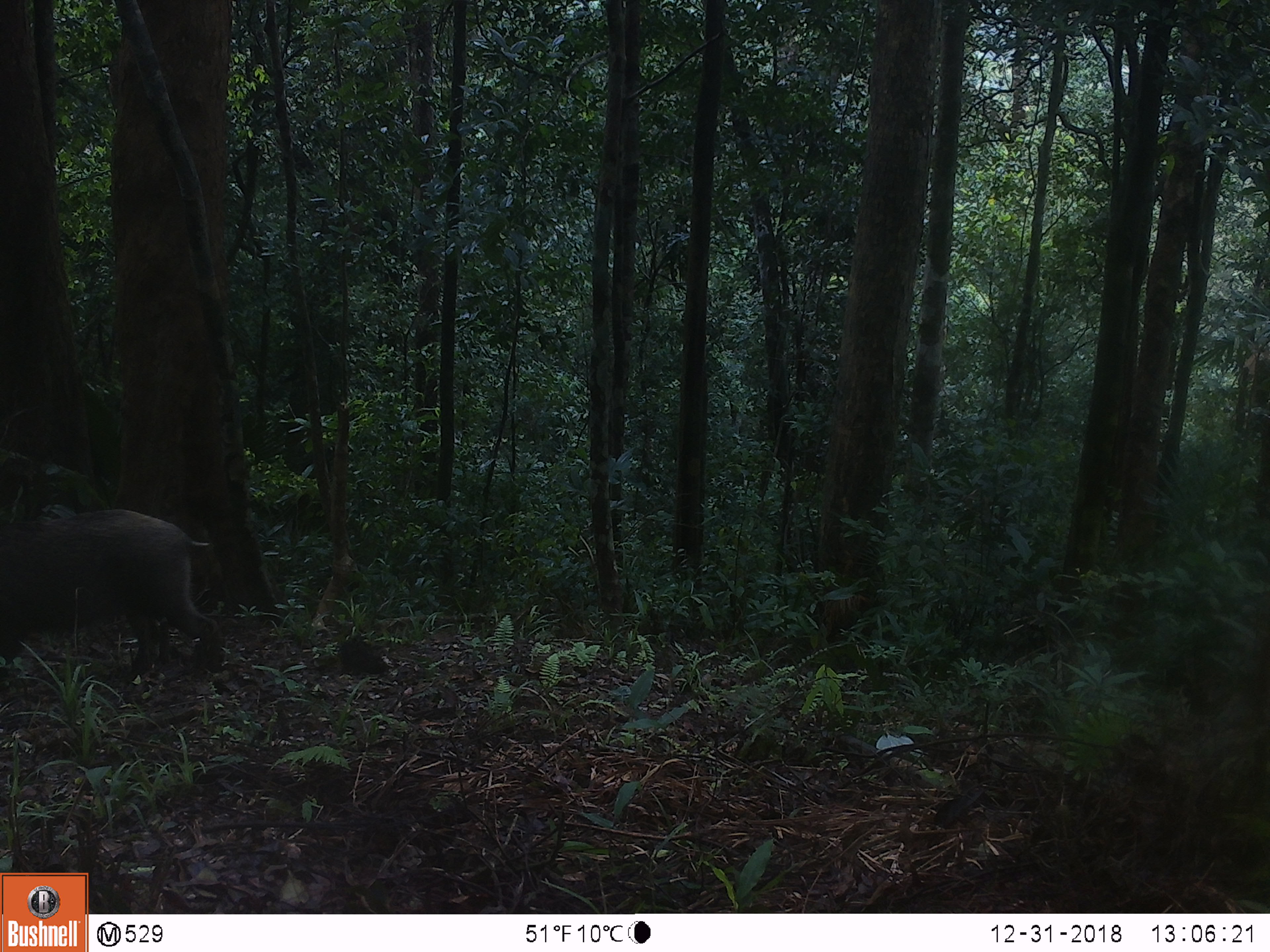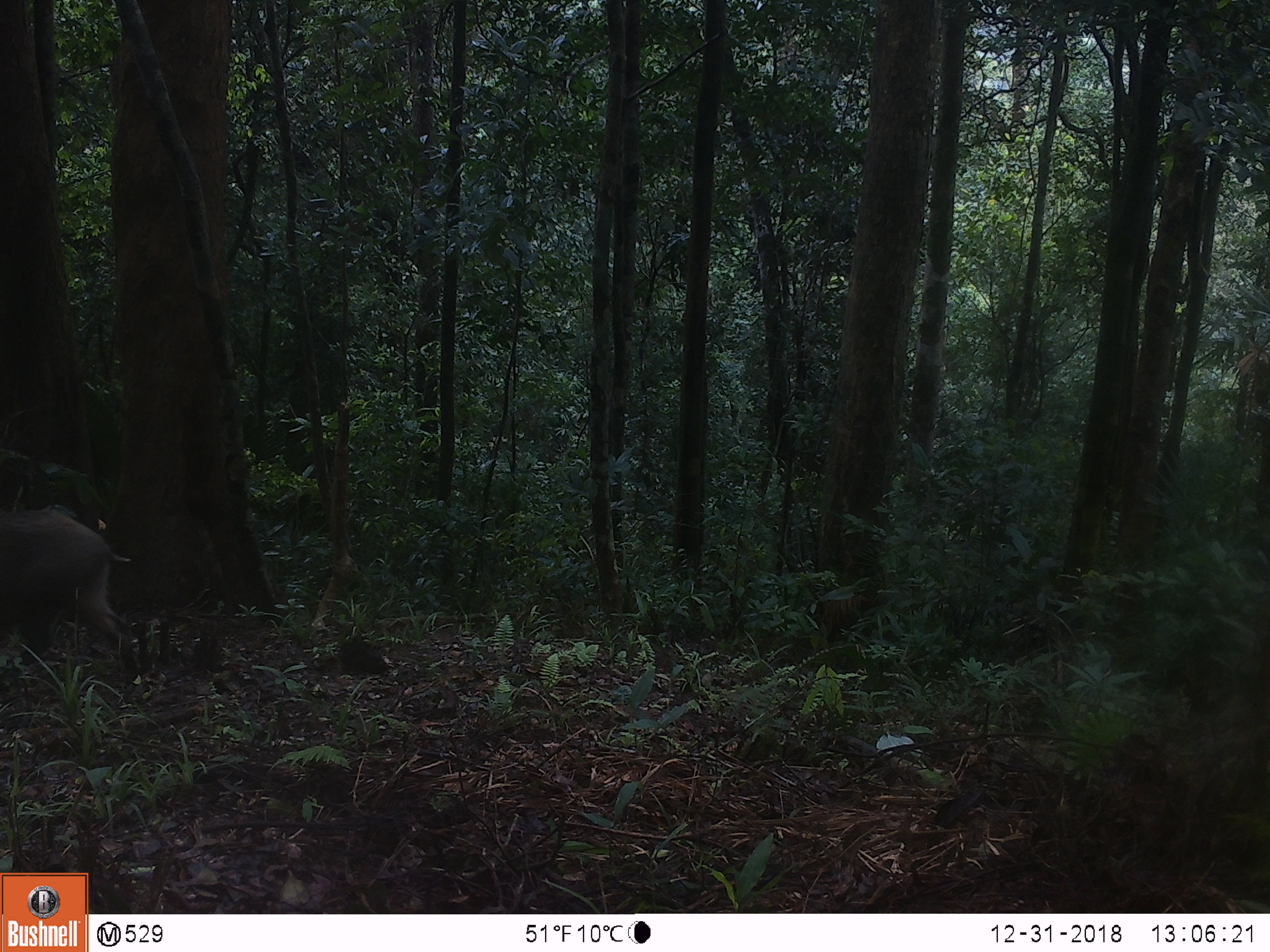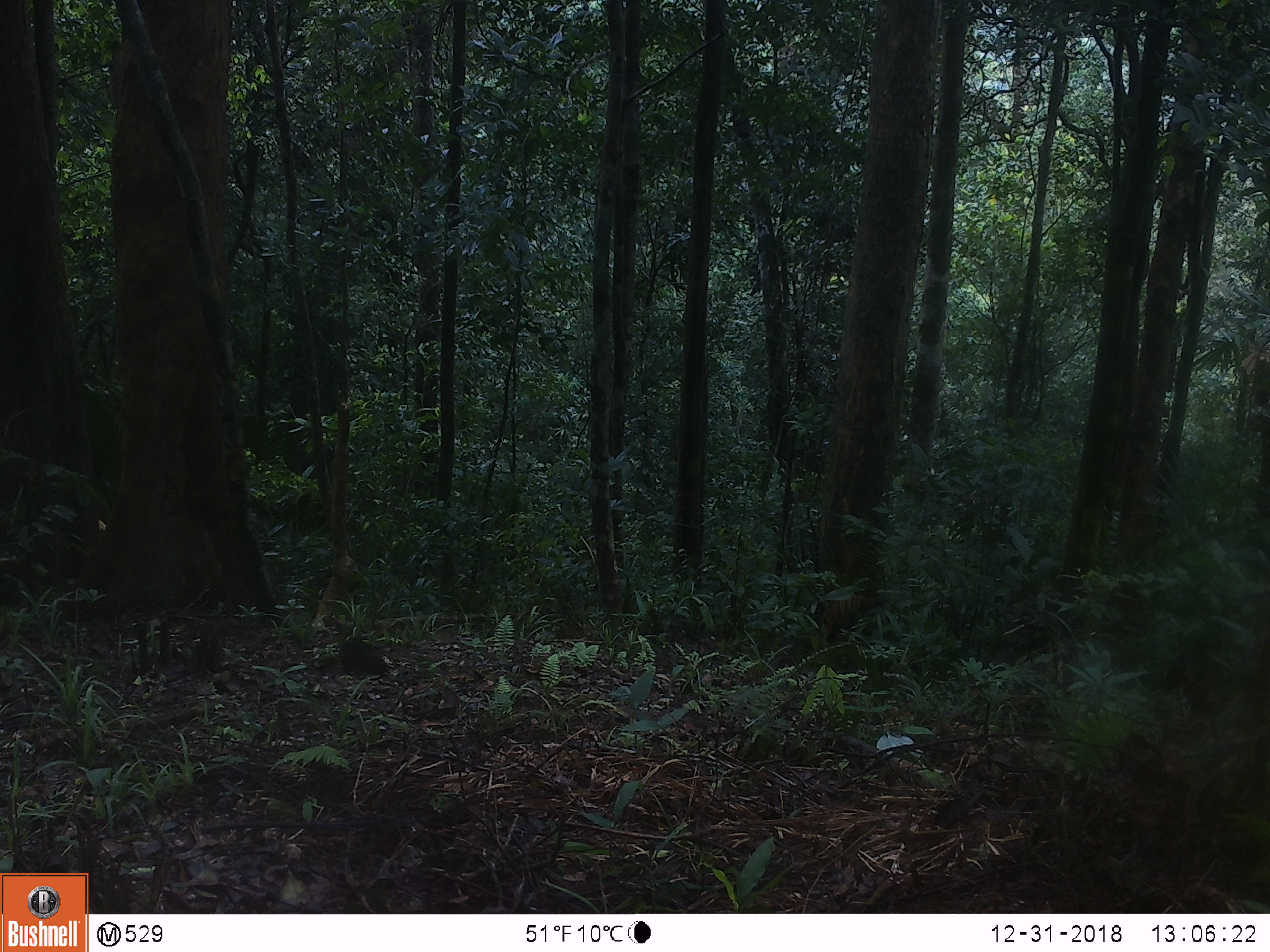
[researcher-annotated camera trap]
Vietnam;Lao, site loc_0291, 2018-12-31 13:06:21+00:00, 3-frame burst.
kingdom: Animalia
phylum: Chordata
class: Mammalia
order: Artiodactyla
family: Suidae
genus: Sus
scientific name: Sus scrofa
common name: eurasian wild pig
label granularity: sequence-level